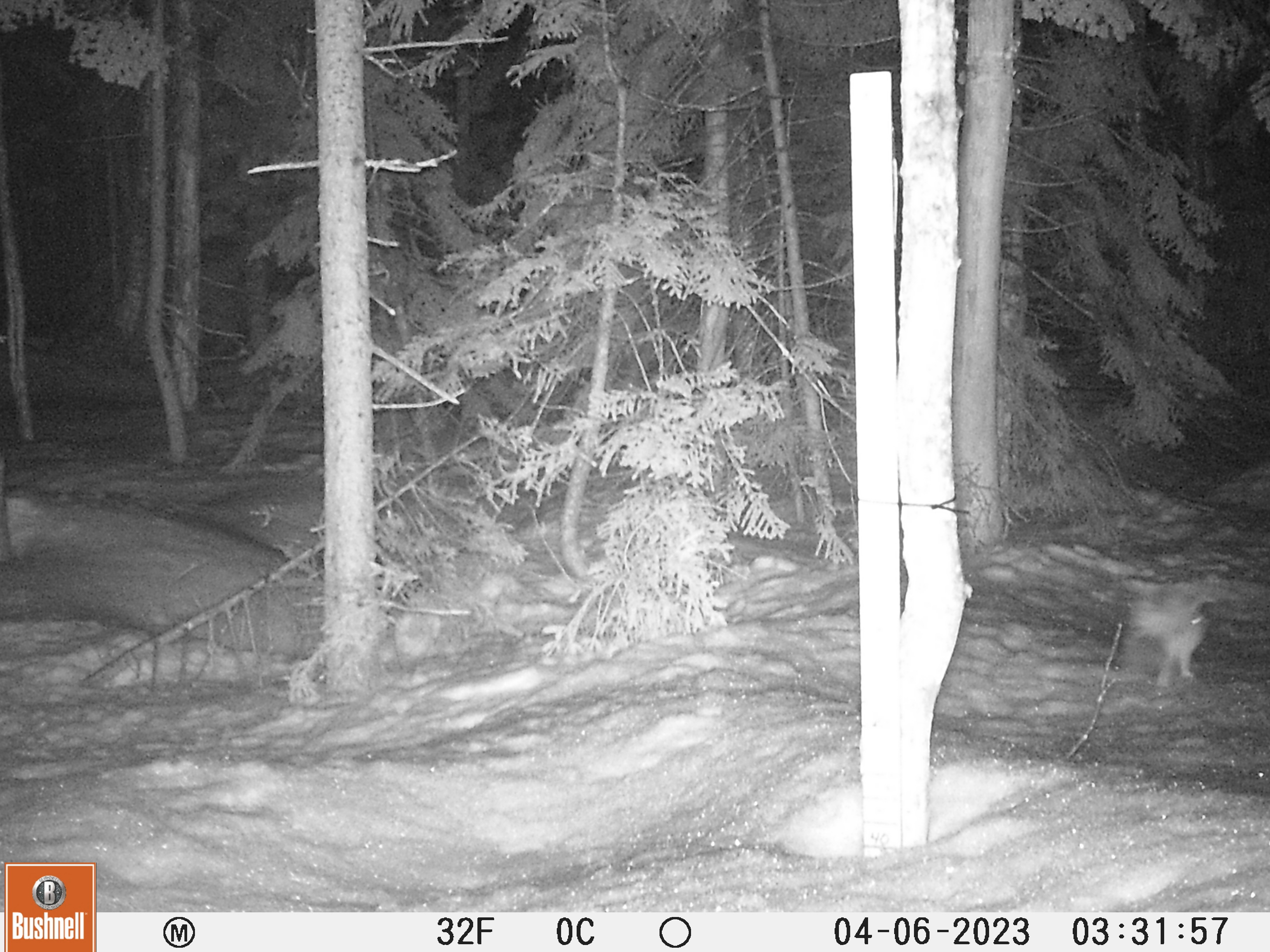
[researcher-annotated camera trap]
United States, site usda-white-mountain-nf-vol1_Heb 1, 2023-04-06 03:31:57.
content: unidentified animal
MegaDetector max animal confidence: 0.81